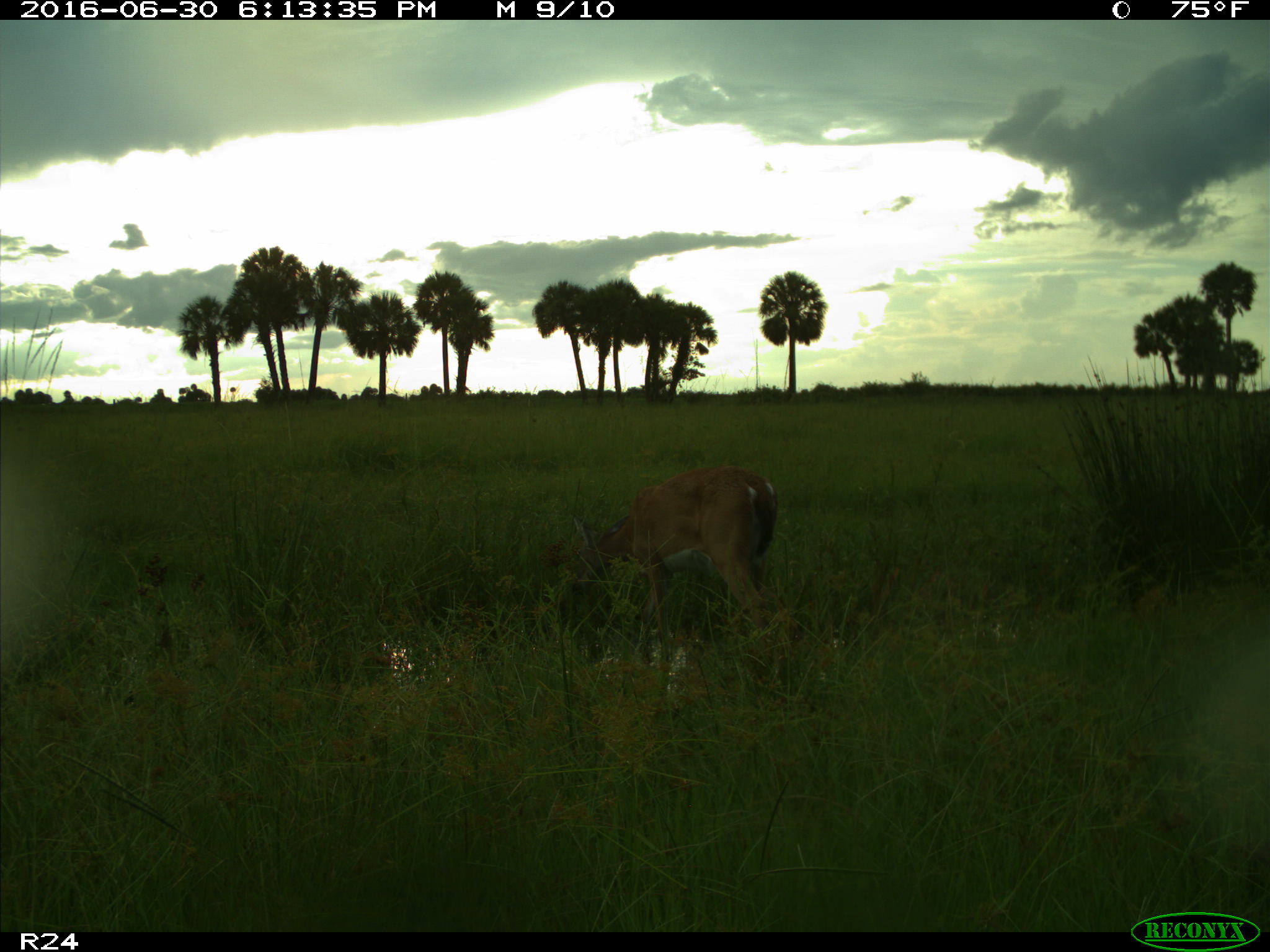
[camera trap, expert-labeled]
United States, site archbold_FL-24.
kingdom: Animalia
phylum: Chordata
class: Mammalia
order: Artiodactyla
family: Cervidae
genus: Odocoileus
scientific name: Odocoileus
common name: deer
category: unidentified deer